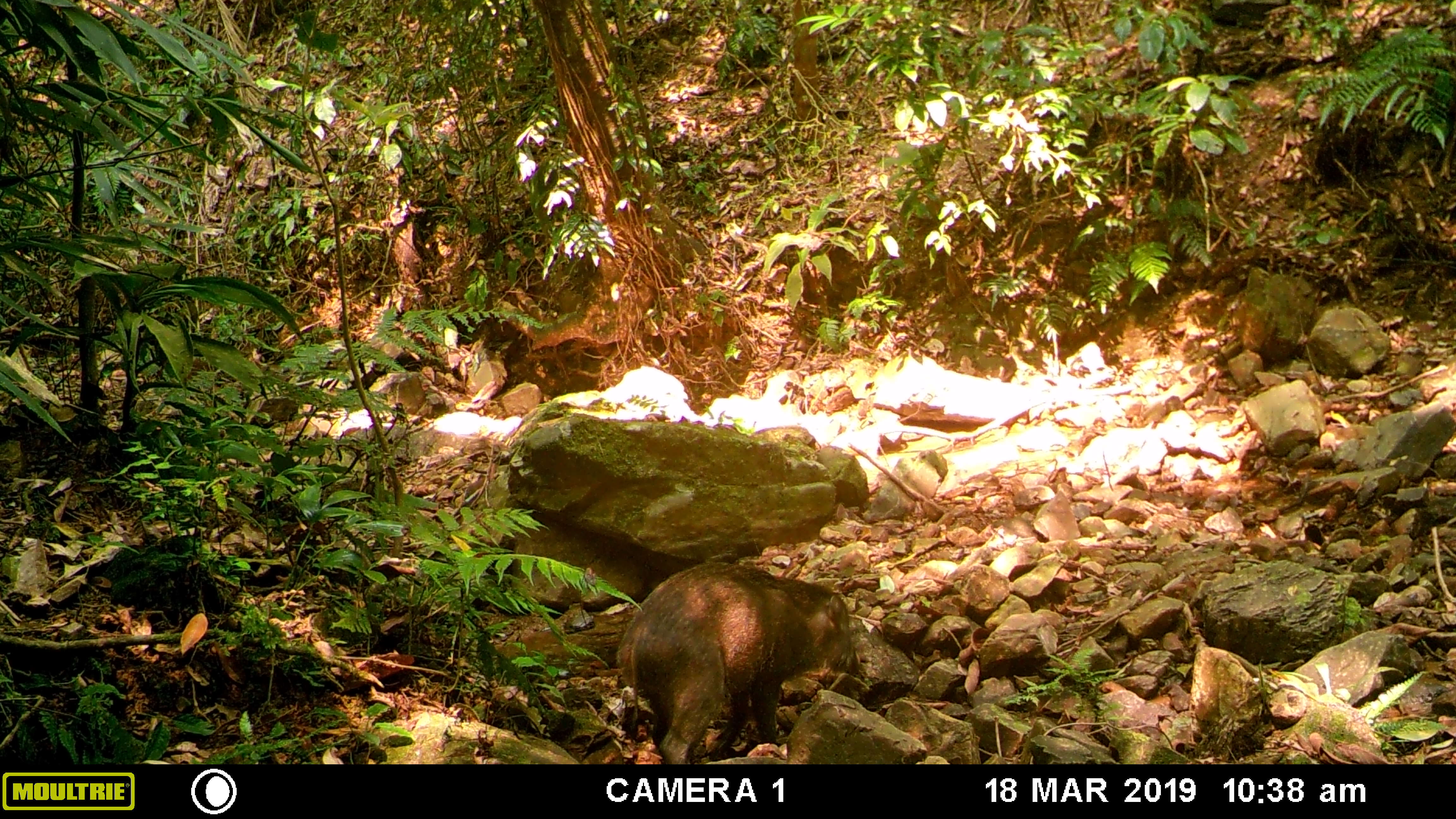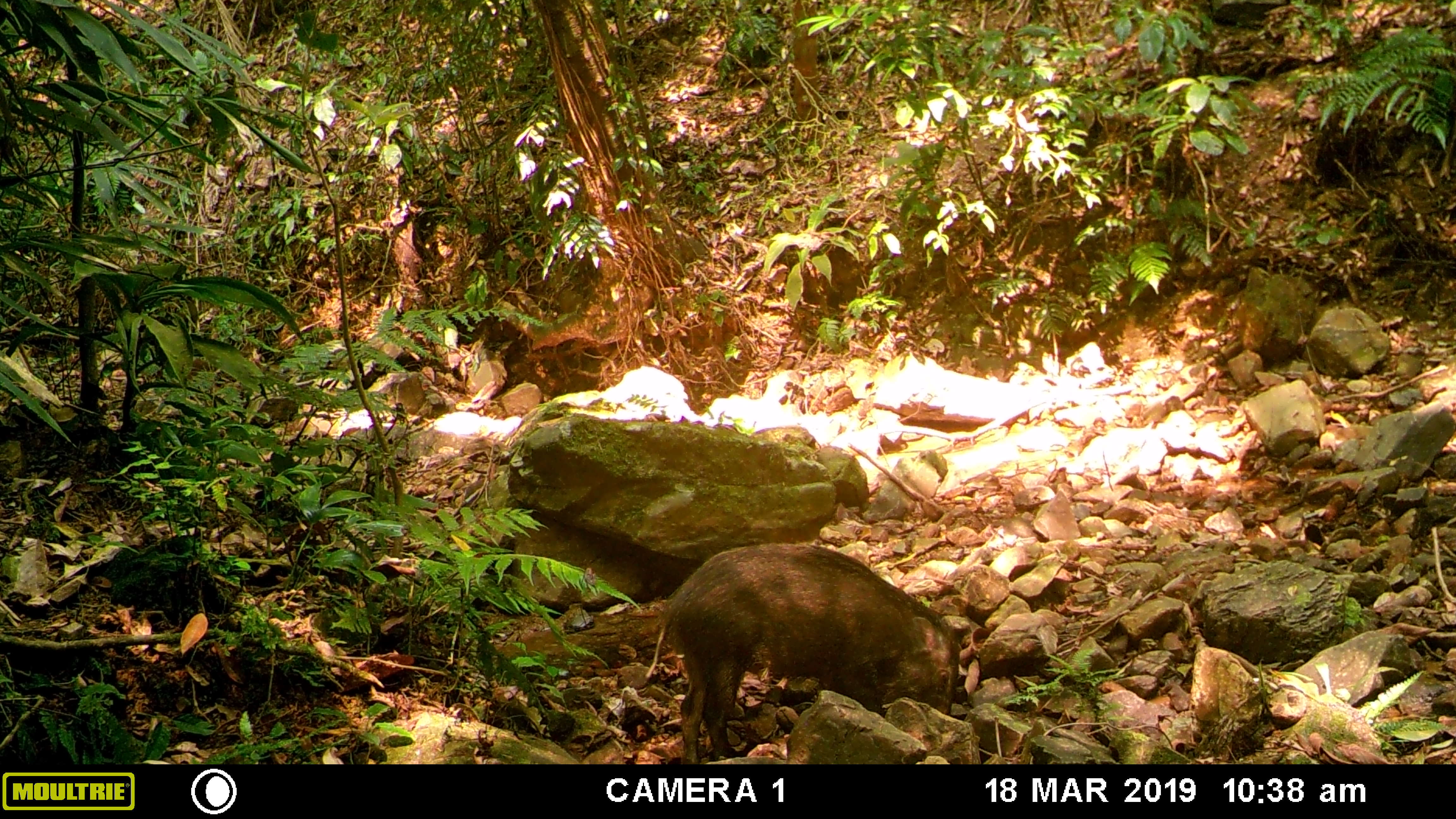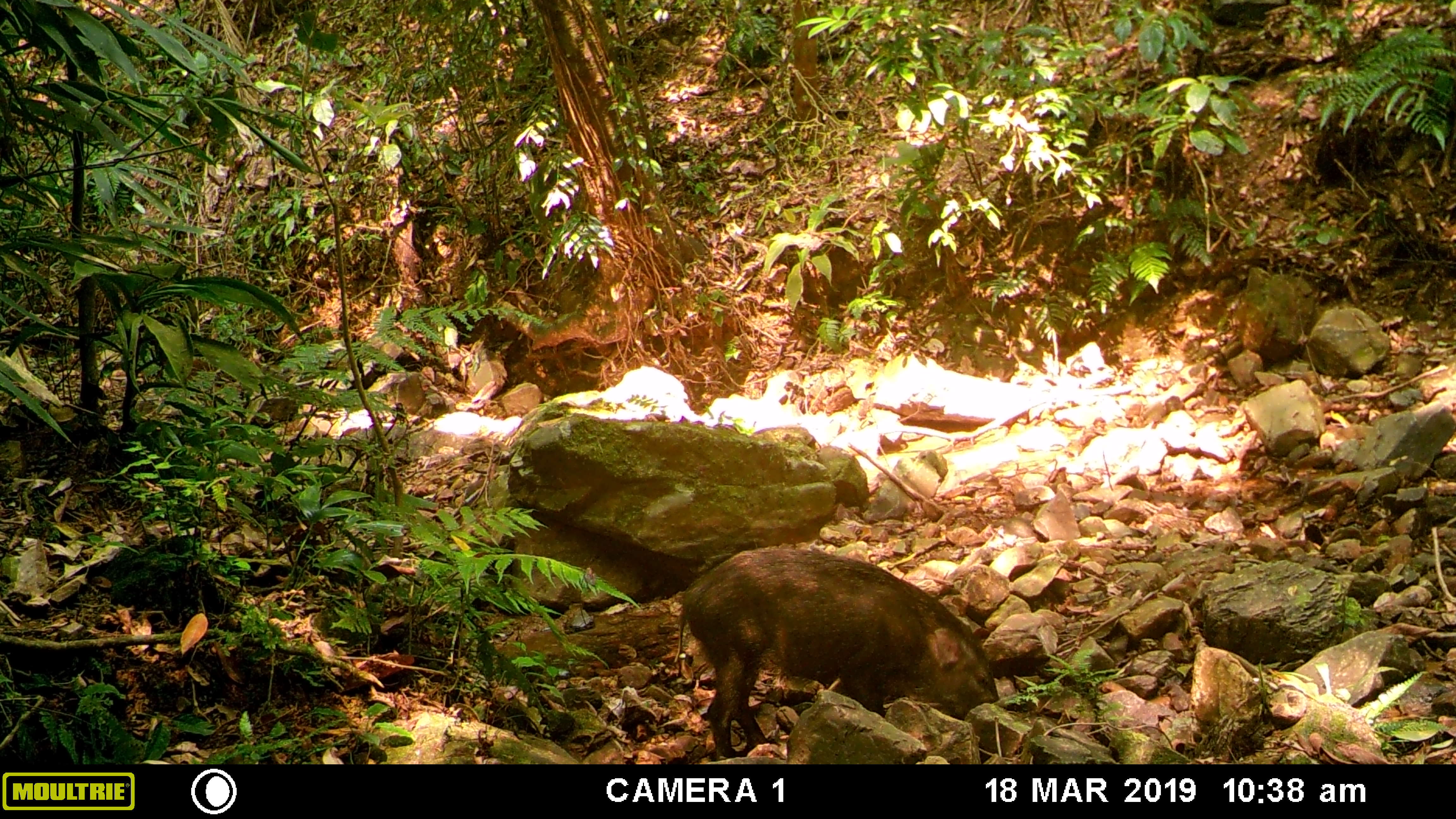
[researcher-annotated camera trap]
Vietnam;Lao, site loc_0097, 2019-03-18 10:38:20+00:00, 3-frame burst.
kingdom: Animalia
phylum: Chordata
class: Mammalia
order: Artiodactyla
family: Suidae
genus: Sus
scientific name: Sus scrofa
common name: eurasian wild pig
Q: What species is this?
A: Eurasian wild pig (Sus scrofa).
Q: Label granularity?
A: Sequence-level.